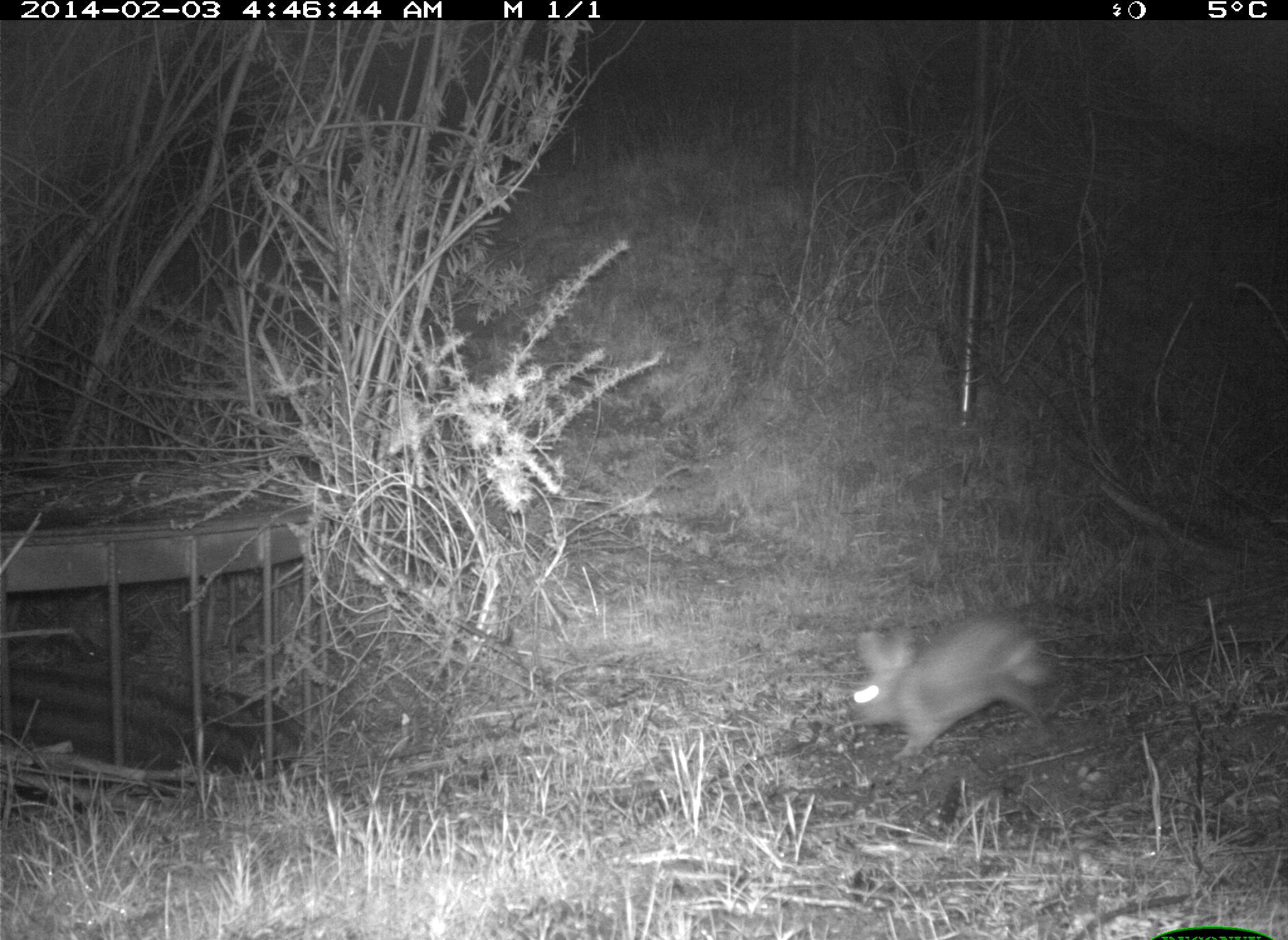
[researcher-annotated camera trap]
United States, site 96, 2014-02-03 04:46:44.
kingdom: Animalia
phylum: Chordata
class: Mammalia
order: Lagomorpha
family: Leporidae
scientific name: Leporidae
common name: rabbits and hares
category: rabbit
Rabbit (rabbits and hares) (Leporidae).